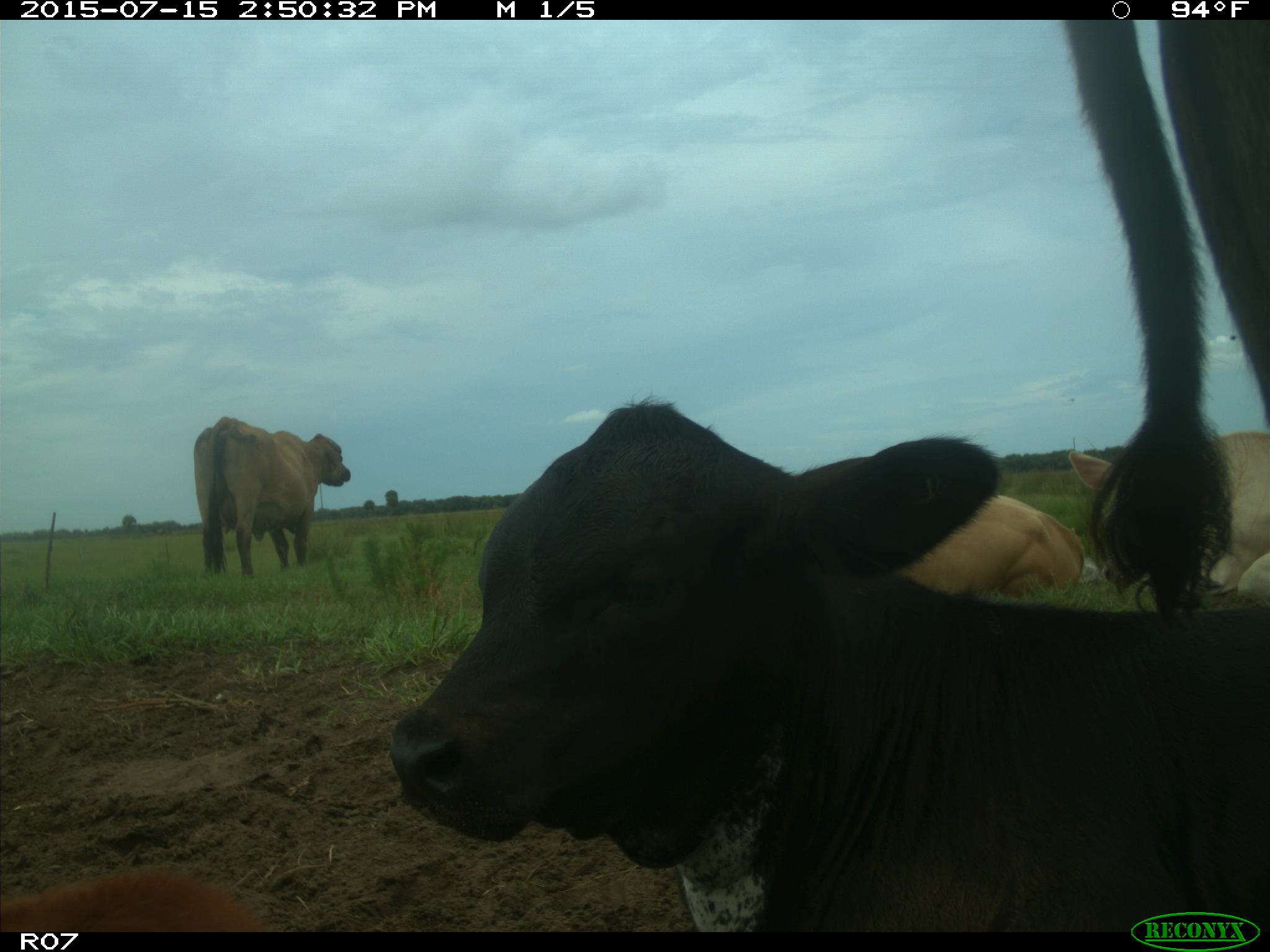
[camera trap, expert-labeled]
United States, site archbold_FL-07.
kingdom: Animalia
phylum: Chordata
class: Mammalia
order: Artiodactyla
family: Bovidae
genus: Bos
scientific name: Bos taurus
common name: domestic cow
Bos taurus (domestic cow).